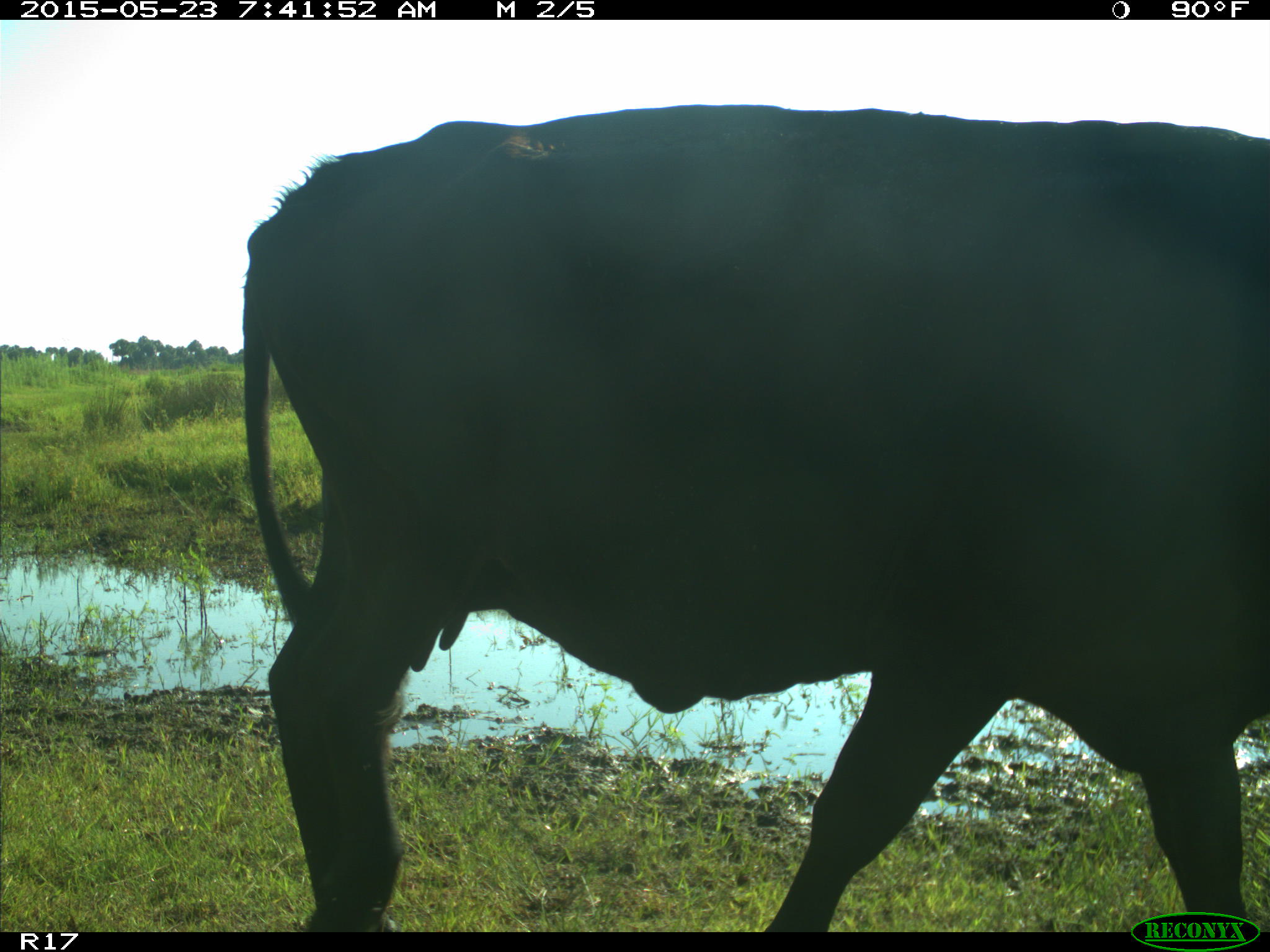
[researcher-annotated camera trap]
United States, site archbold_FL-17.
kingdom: Animalia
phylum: Chordata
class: Mammalia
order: Artiodactyla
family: Bovidae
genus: Bos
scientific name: Bos taurus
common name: domestic cow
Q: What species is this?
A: Bos taurus (domestic cow).